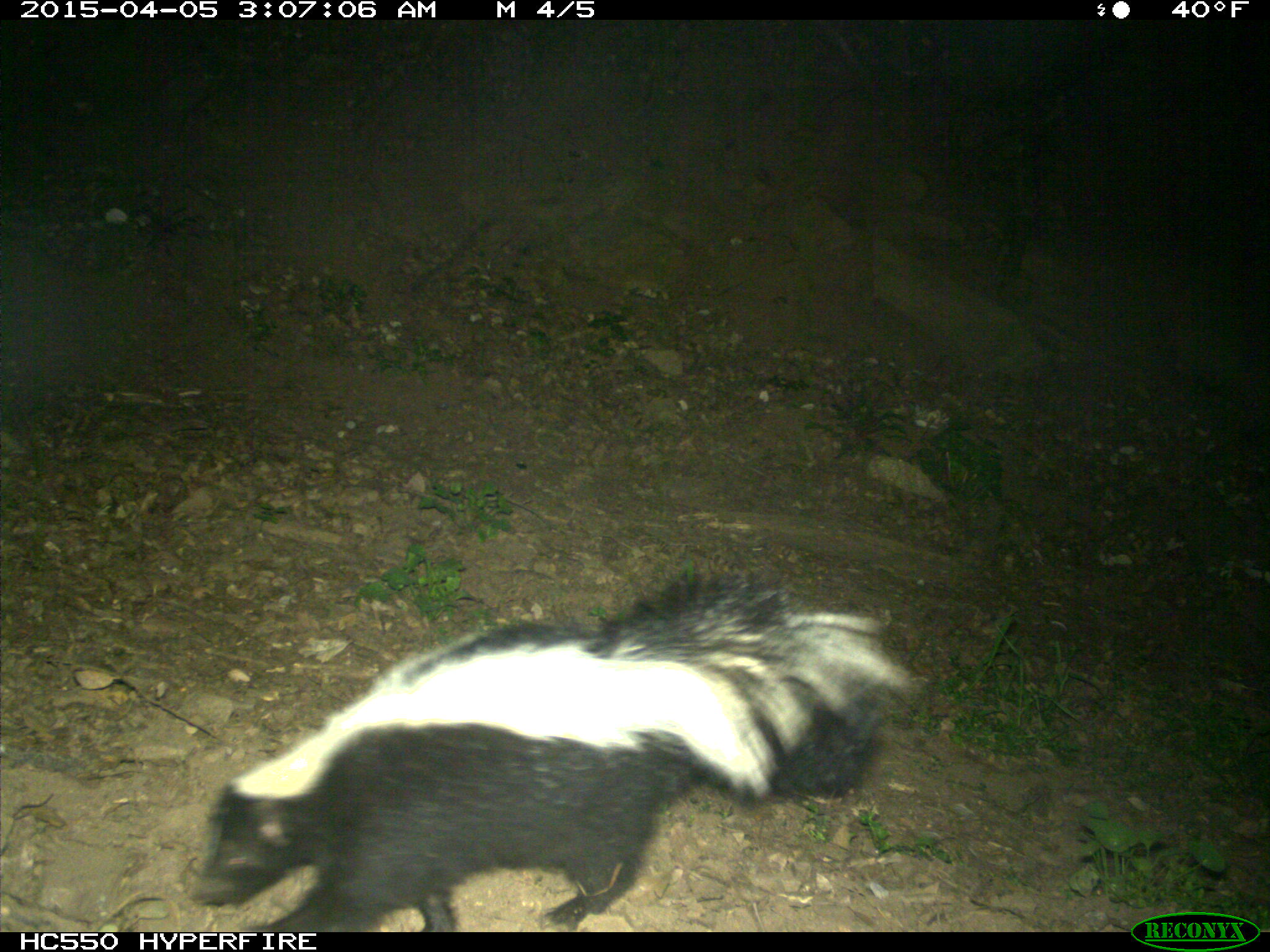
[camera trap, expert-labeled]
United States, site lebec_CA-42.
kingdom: Animalia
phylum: Chordata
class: Mammalia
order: Carnivora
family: Mephitidae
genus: Mephitis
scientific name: Mephitis mephitis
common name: striped skunk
Mephitis mephitis (striped skunk).